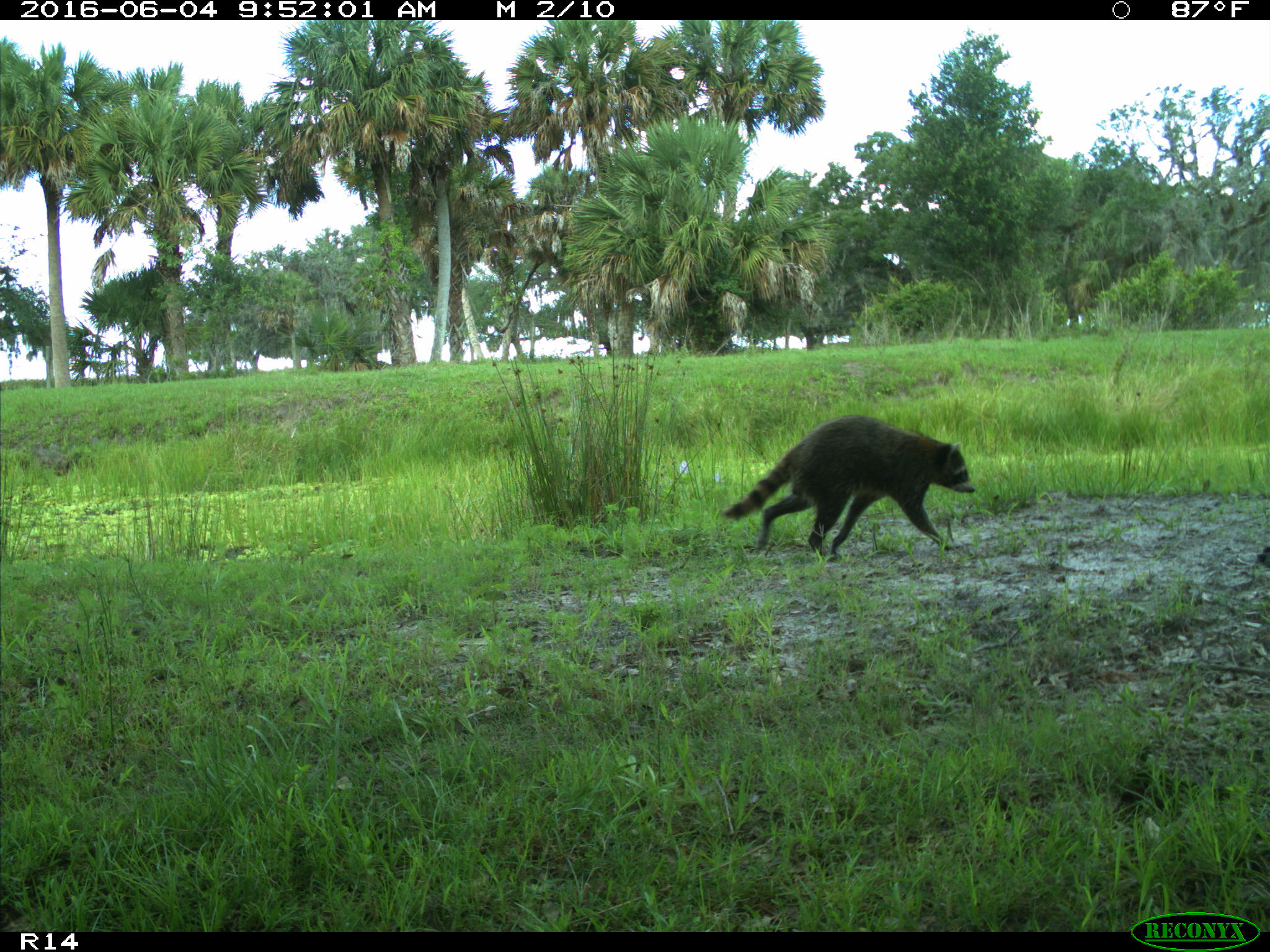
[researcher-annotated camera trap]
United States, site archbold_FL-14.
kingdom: Animalia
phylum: Chordata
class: Mammalia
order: Carnivora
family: Procyonidae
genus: Procyon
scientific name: Procyon lotor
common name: common raccoon